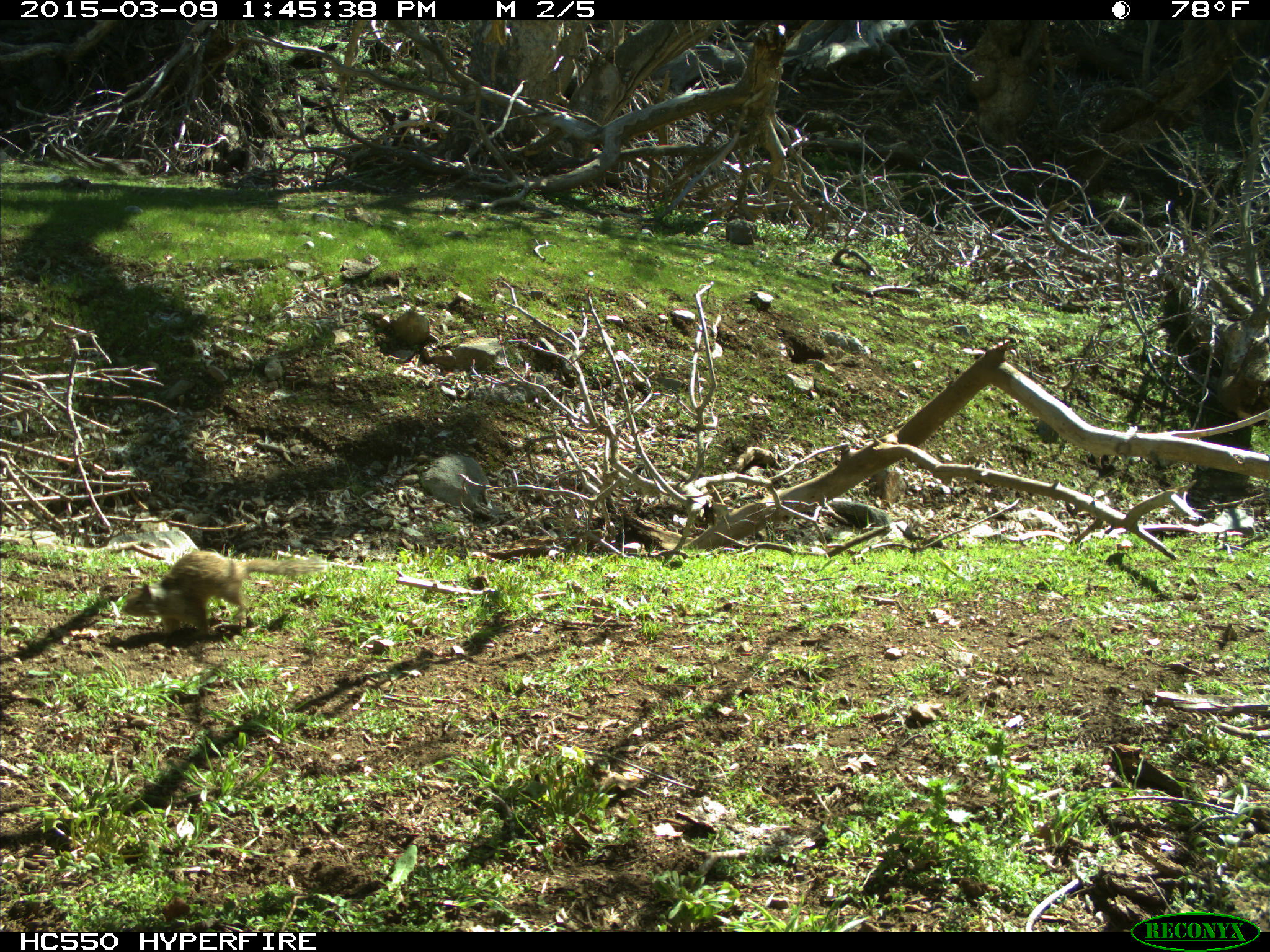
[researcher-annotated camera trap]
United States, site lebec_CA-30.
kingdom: Animalia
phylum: Chordata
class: Mammalia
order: Rodentia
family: Sciuridae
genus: Otospermophilus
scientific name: Otospermophilus beecheyi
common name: california ground squirrel